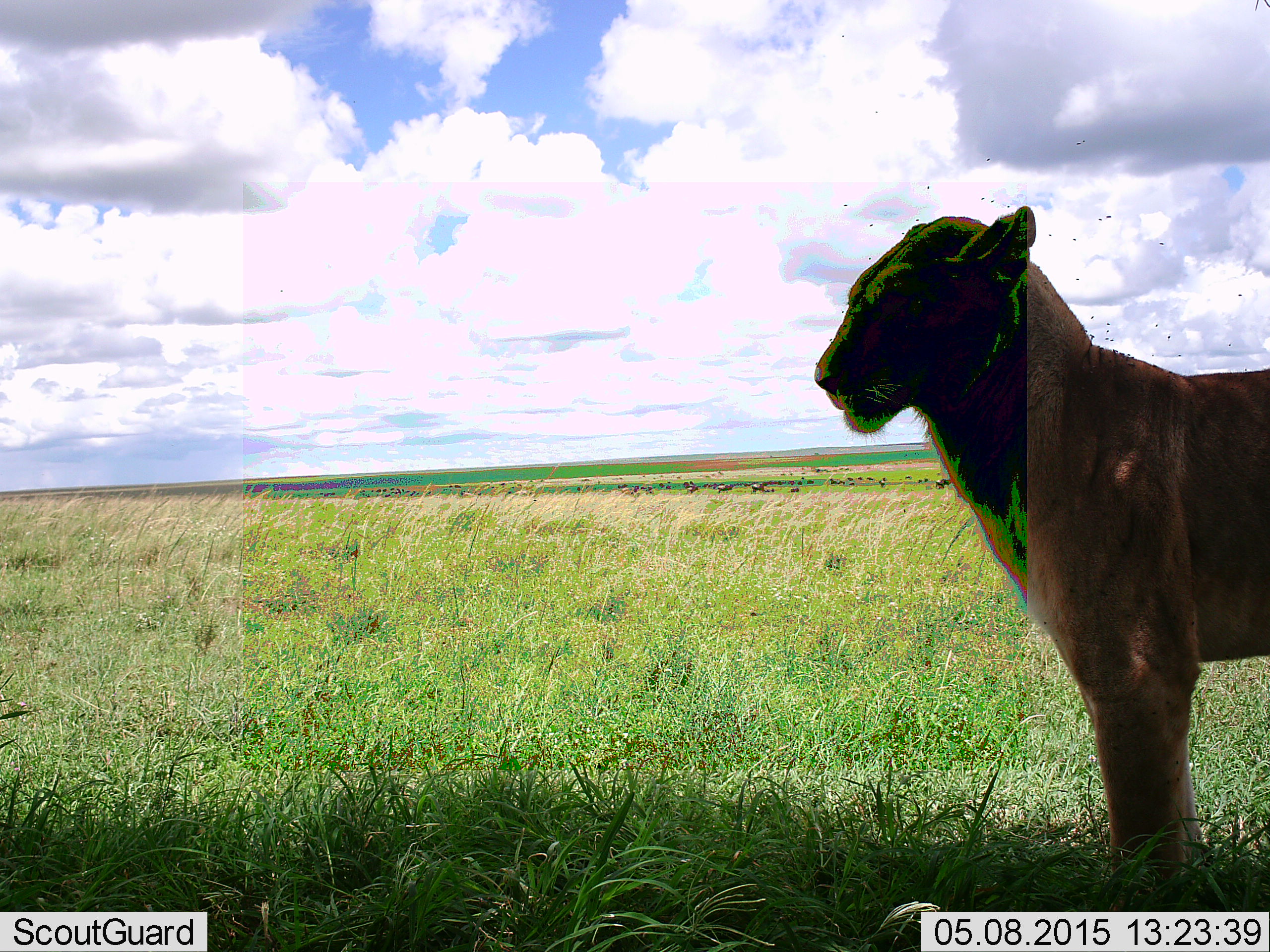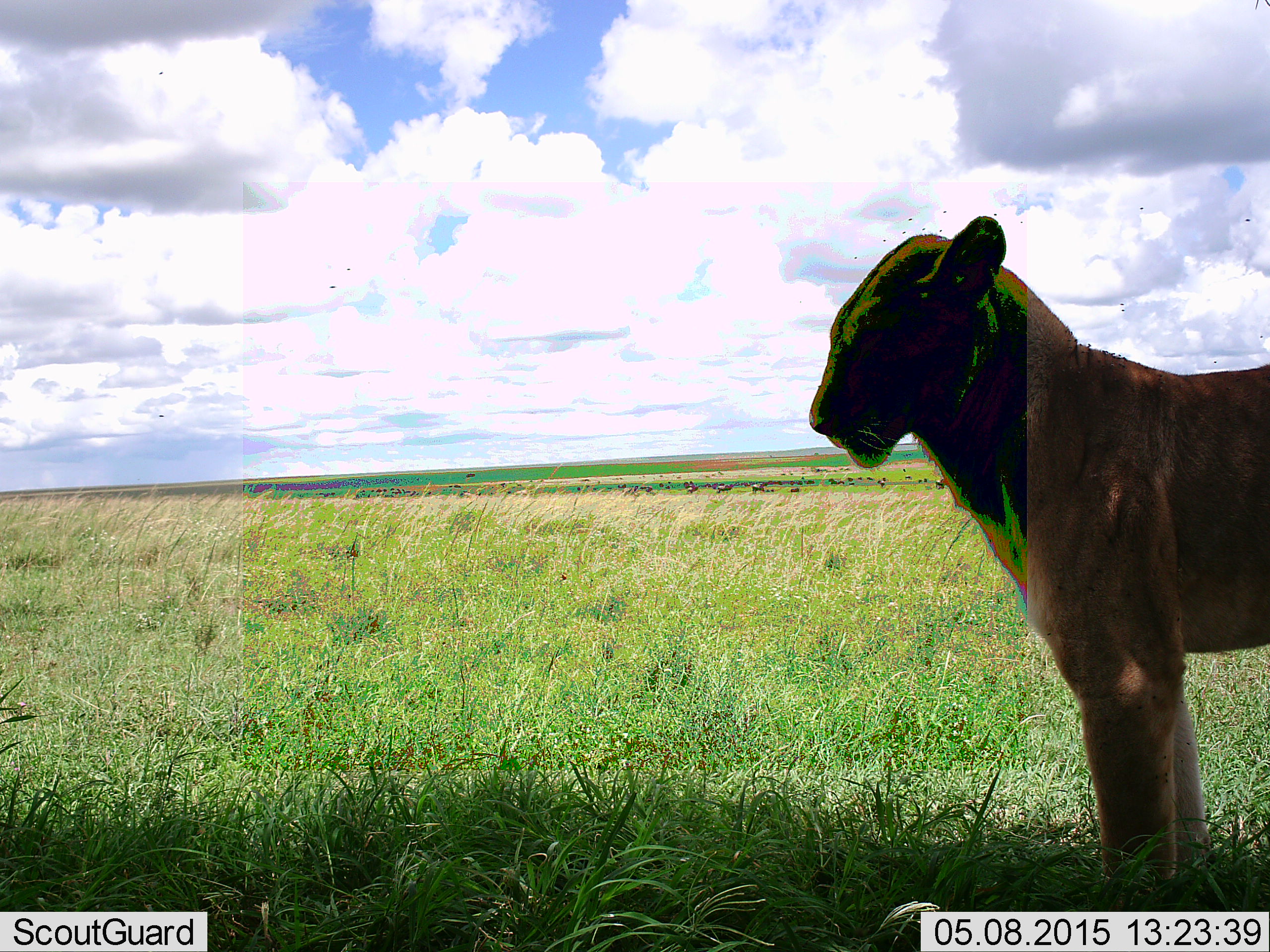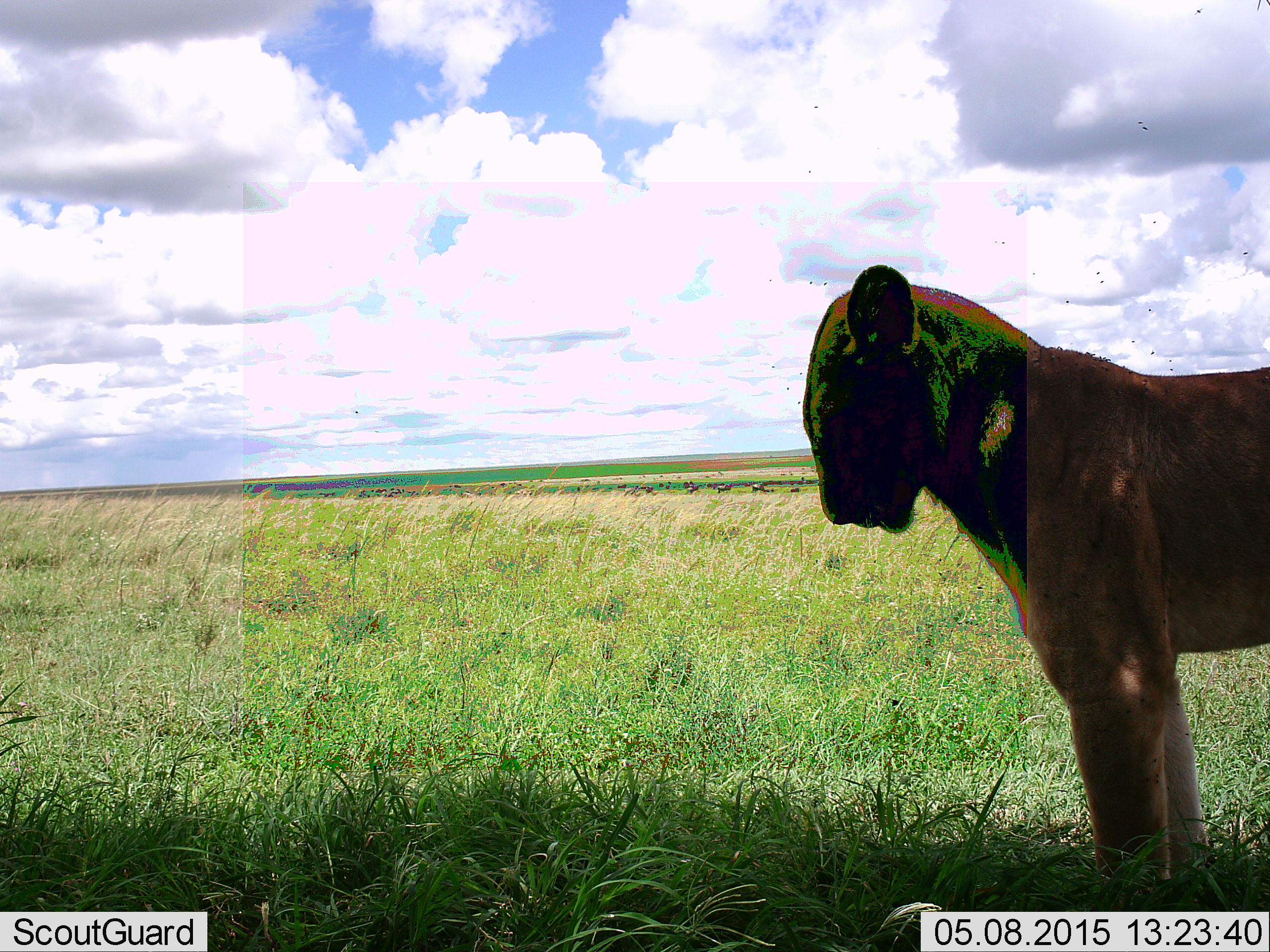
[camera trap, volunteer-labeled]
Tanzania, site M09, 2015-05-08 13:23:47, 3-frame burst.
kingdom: Animalia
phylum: Chordata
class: Mammalia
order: Carnivora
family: Felidae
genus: Panthera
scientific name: Panthera leo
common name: lion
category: lionfemale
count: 1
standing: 93%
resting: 0%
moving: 7%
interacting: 0%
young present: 0%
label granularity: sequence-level